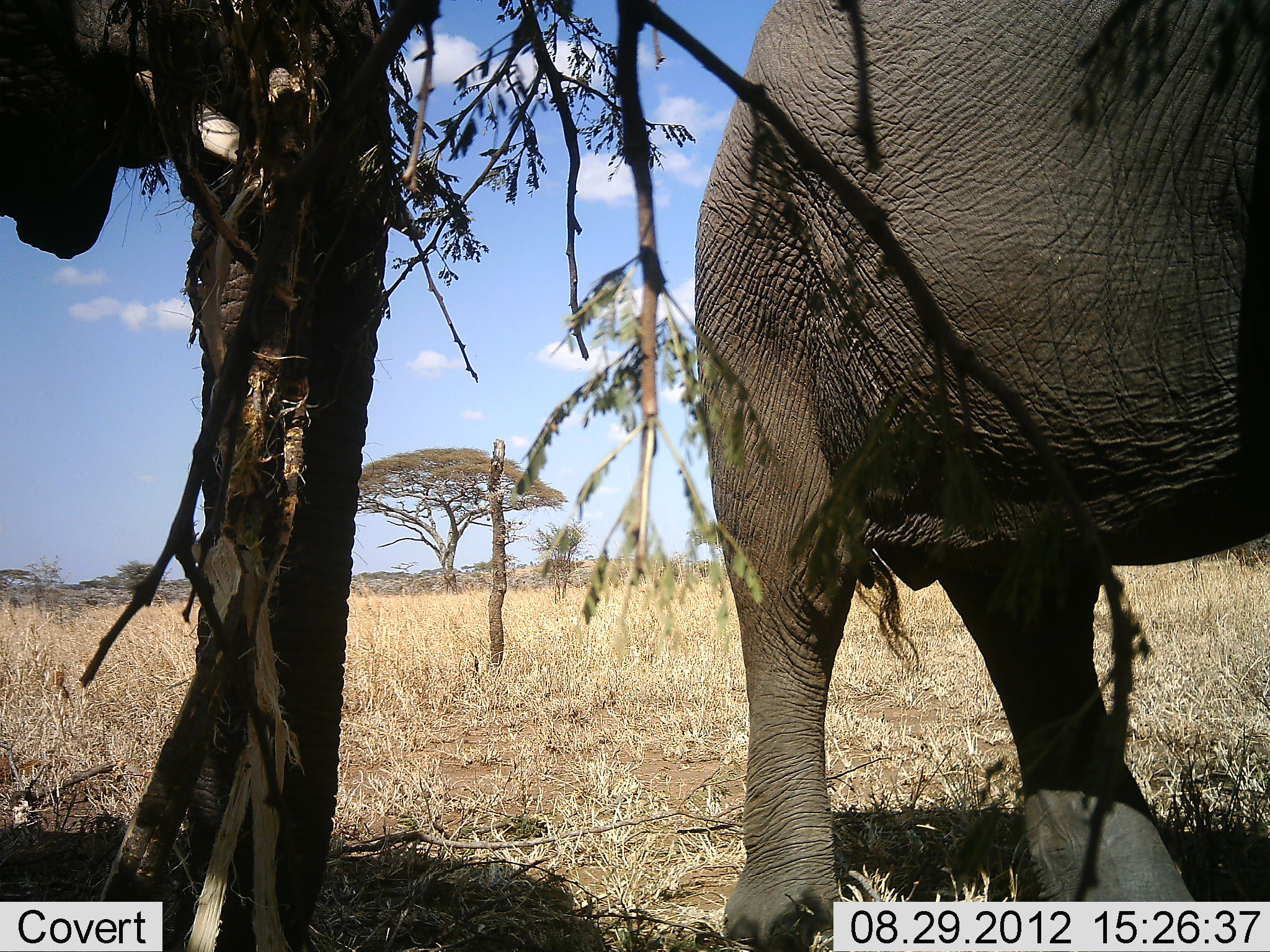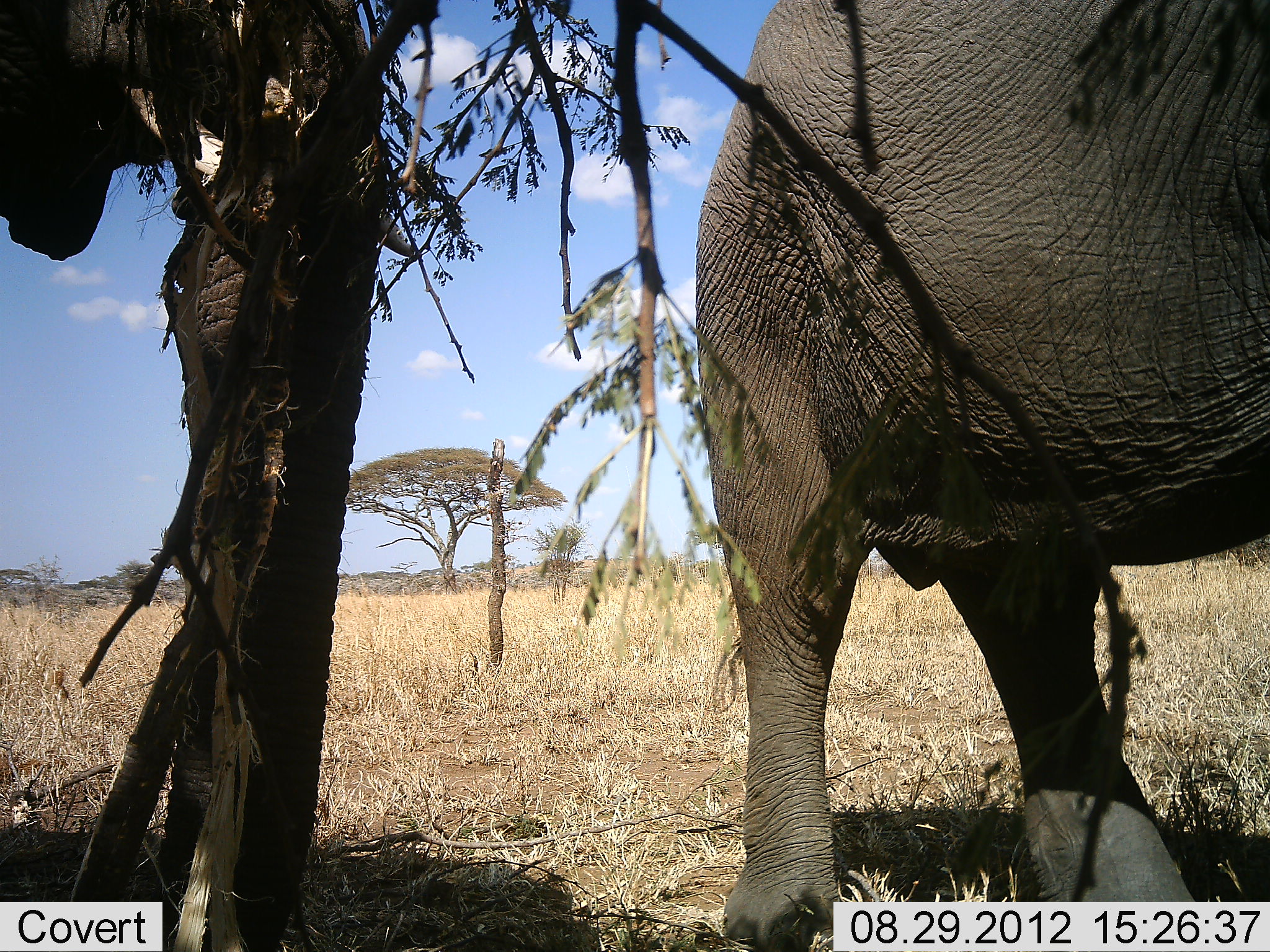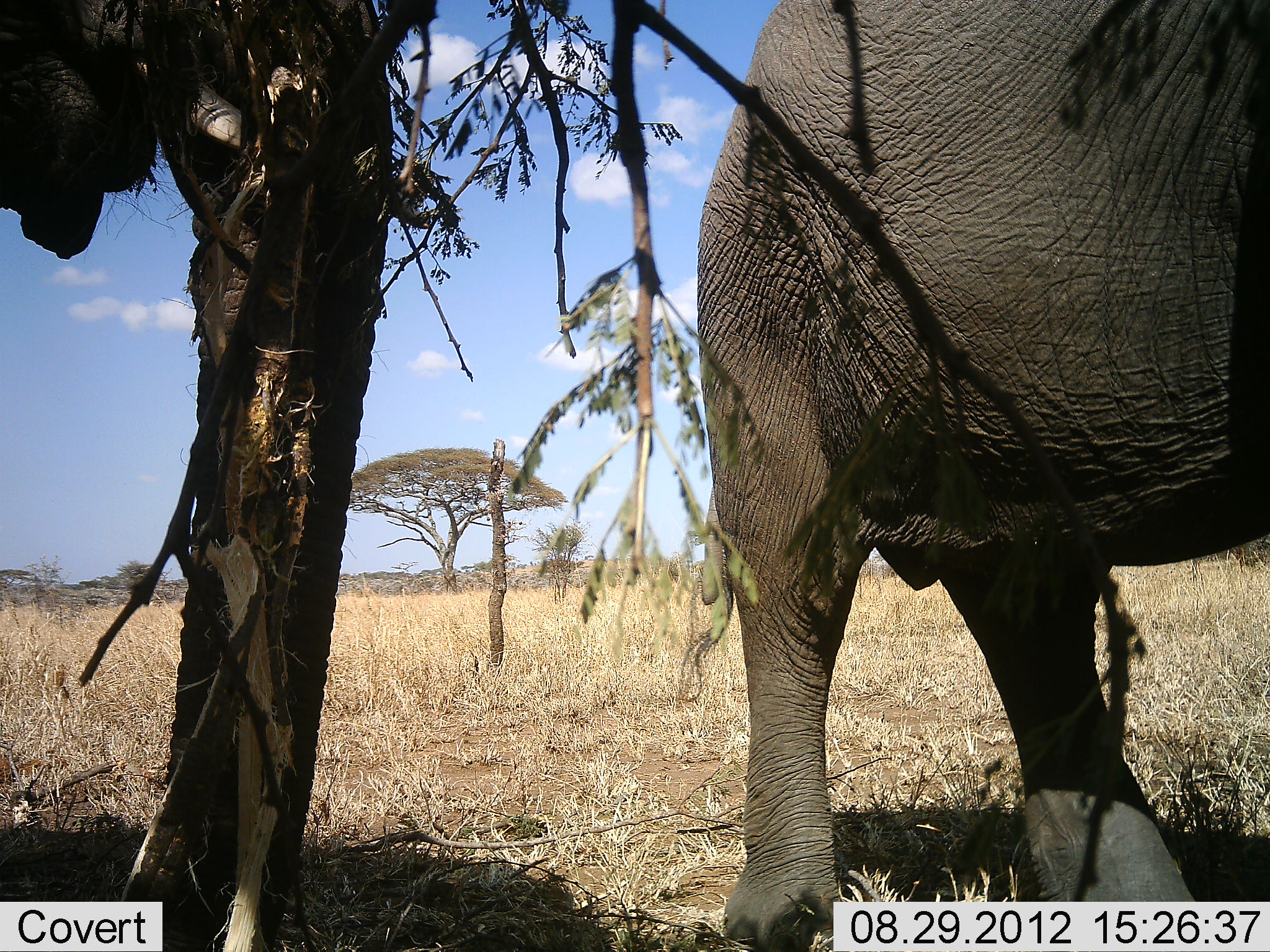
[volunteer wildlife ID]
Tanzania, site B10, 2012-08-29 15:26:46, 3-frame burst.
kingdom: Animalia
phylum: Chordata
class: Mammalia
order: Proboscidea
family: Elephantidae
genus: Loxodonta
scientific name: Loxodonta africana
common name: african bush elephant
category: elephant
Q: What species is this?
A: Elephant (african bush elephant) (Loxodonta africana).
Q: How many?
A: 2.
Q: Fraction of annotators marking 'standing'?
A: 100%.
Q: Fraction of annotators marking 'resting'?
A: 0%.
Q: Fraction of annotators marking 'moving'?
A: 10%.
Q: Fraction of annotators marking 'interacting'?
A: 10%.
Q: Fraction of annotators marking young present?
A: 0%.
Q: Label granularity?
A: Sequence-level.